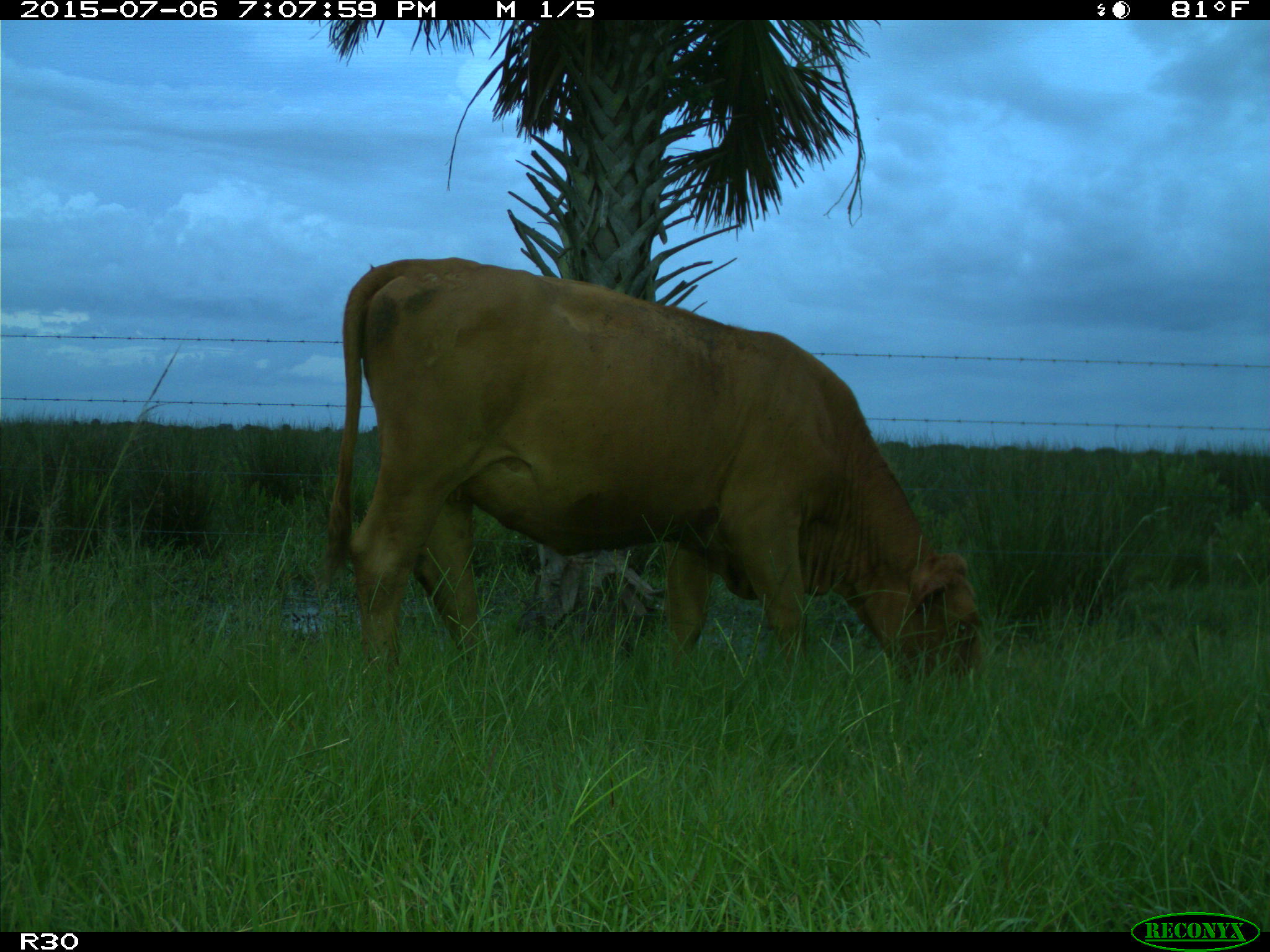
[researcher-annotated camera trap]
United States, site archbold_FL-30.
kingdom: Animalia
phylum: Chordata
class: Mammalia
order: Artiodactyla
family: Bovidae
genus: Bos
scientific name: Bos taurus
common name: domestic cow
Bos taurus (domestic cow).